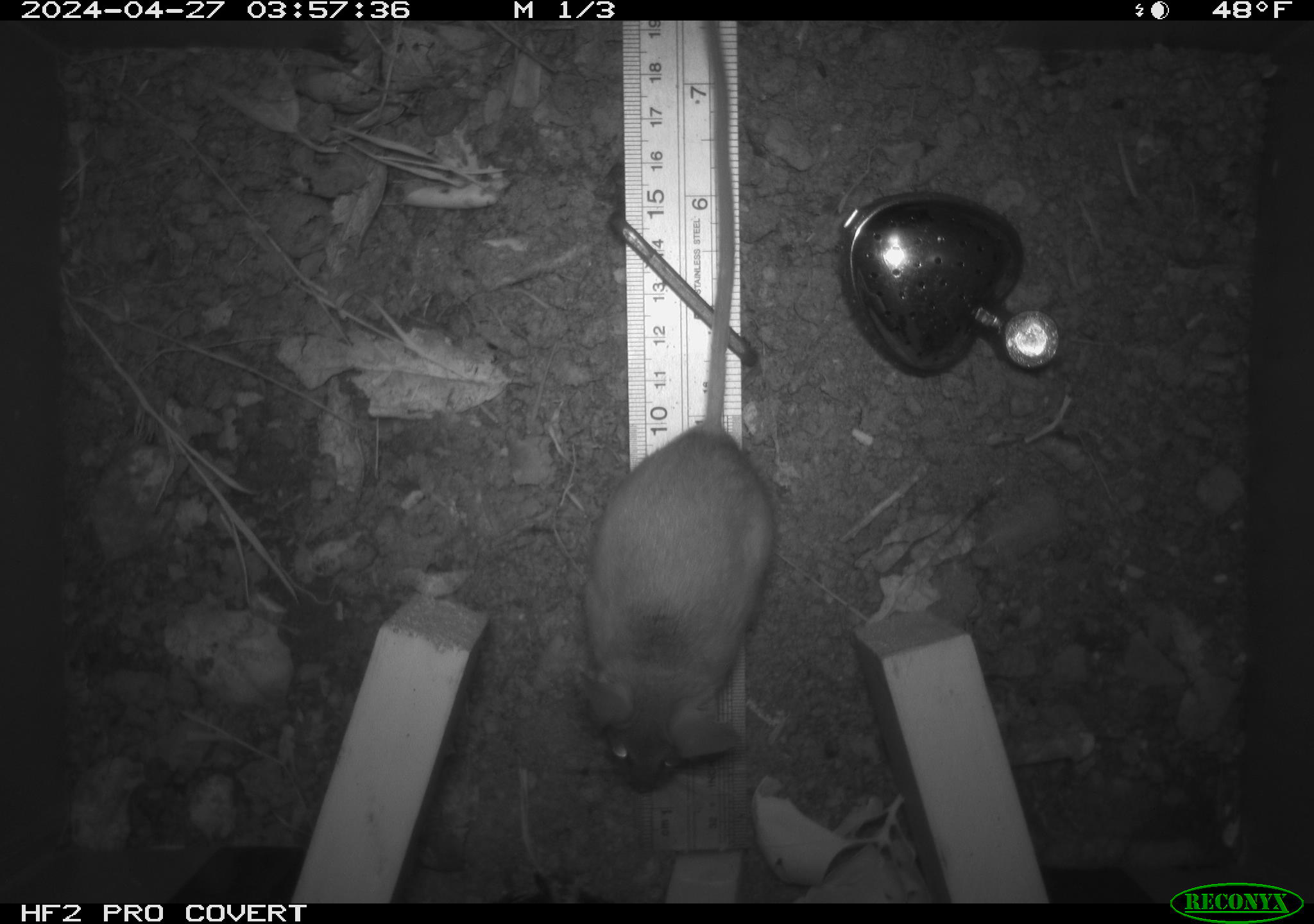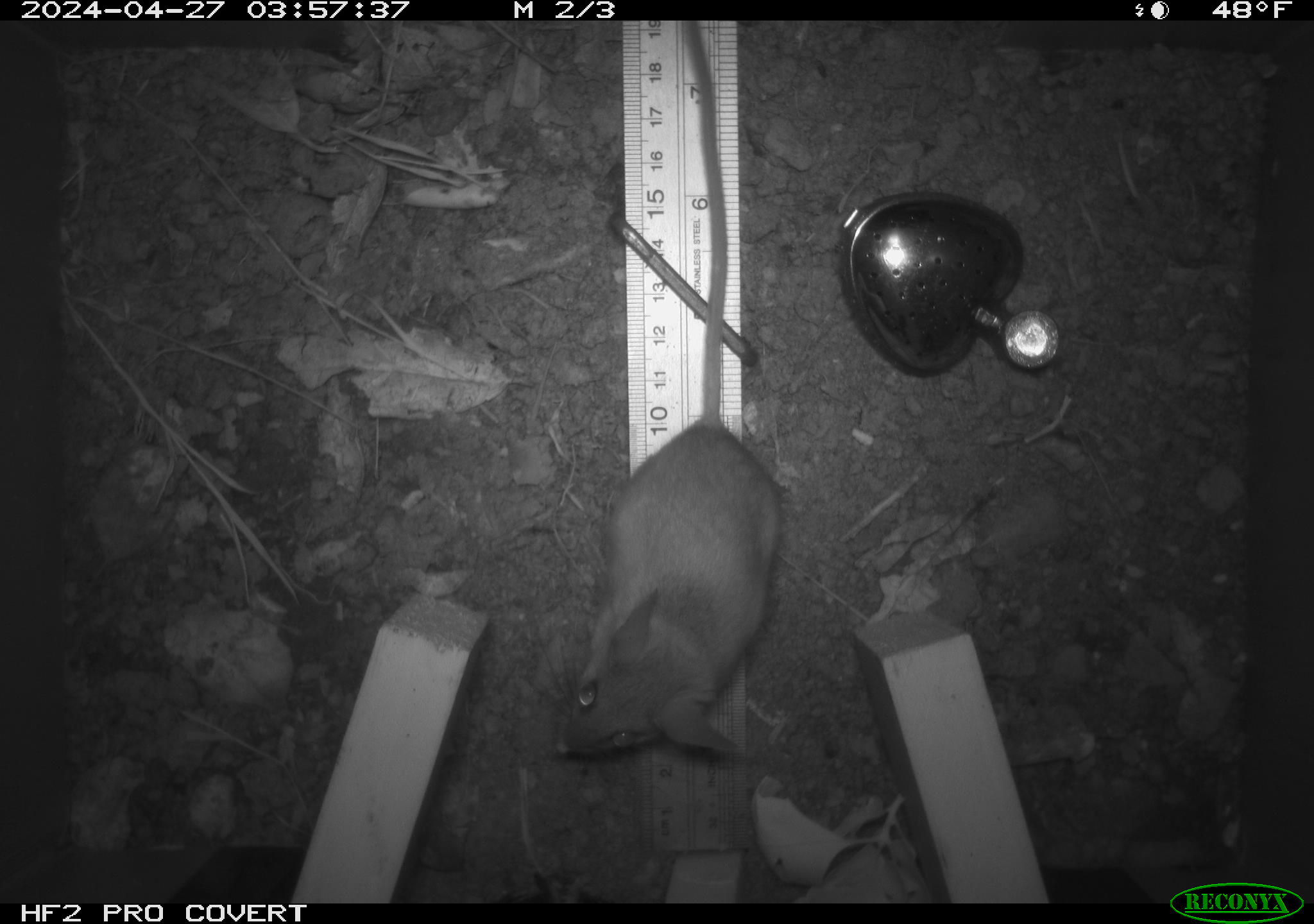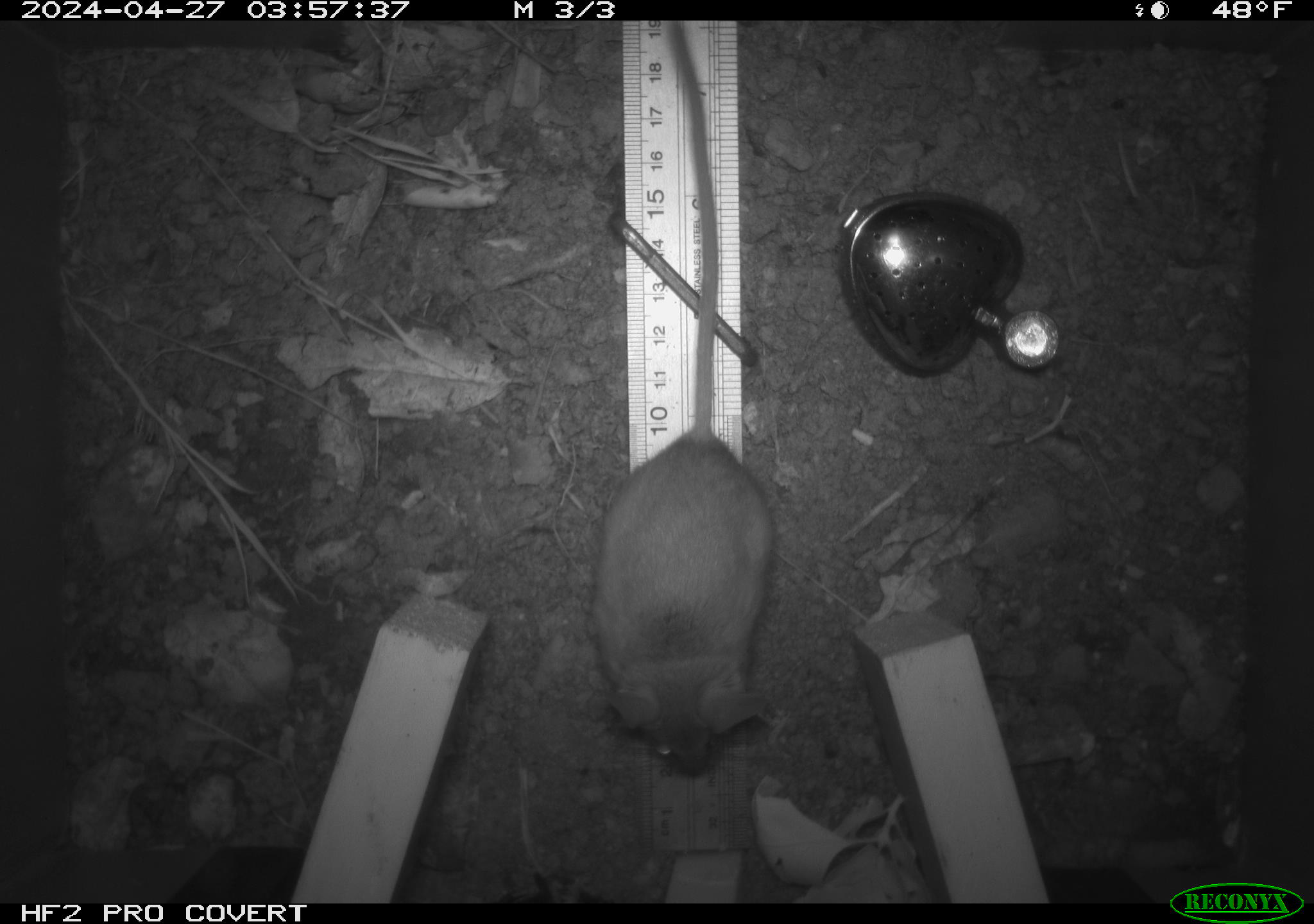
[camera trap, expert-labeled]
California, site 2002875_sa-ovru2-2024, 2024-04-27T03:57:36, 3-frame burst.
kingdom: Animalia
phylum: Chordata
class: Mammalia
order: Rodentia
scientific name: Rodentia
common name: rodent